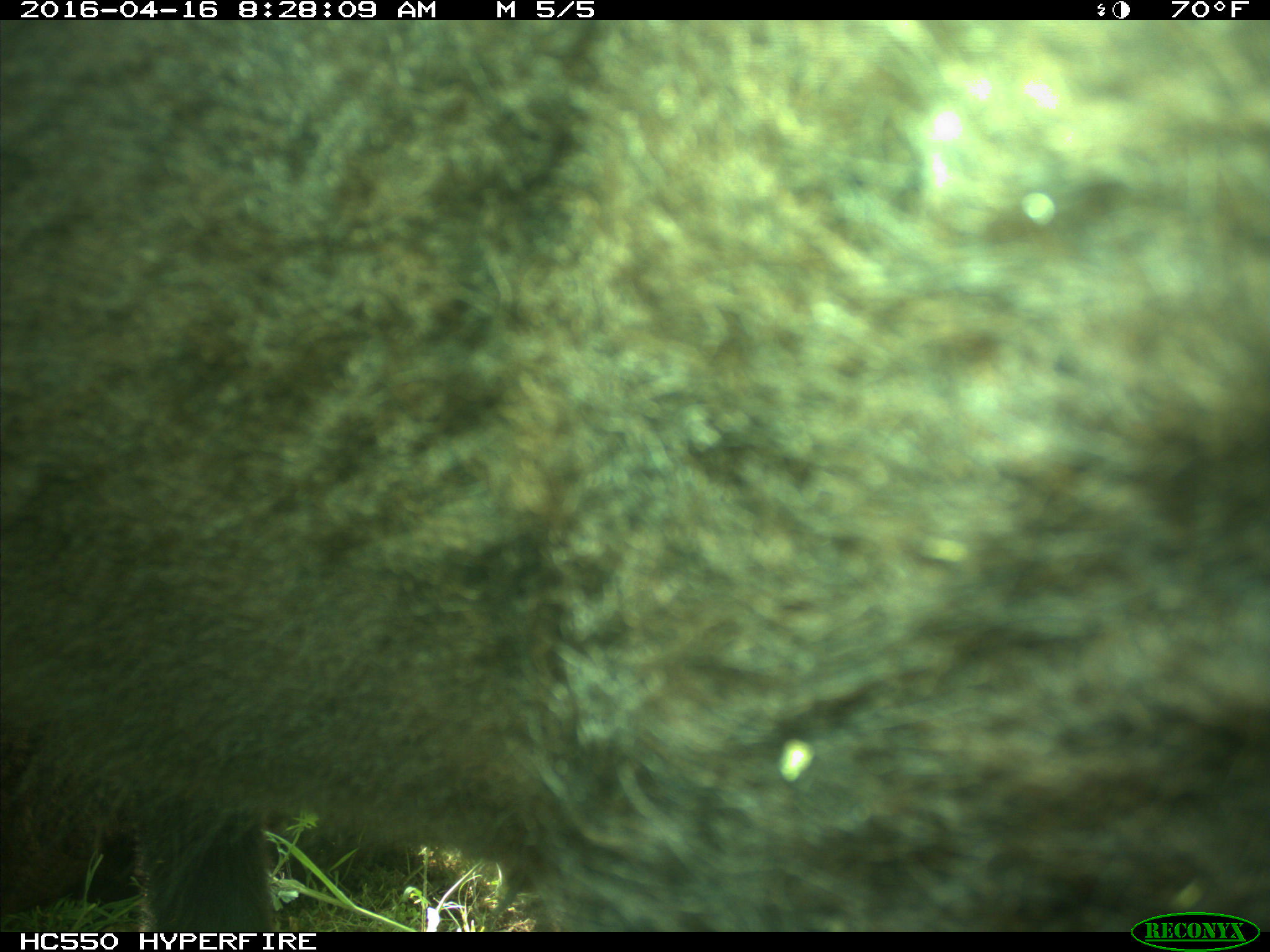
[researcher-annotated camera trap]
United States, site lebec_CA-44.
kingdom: Animalia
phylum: Chordata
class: Mammalia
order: Artiodactyla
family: Bovidae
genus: Bos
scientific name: Bos taurus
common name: domestic cow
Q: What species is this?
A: Bos taurus (domestic cow).